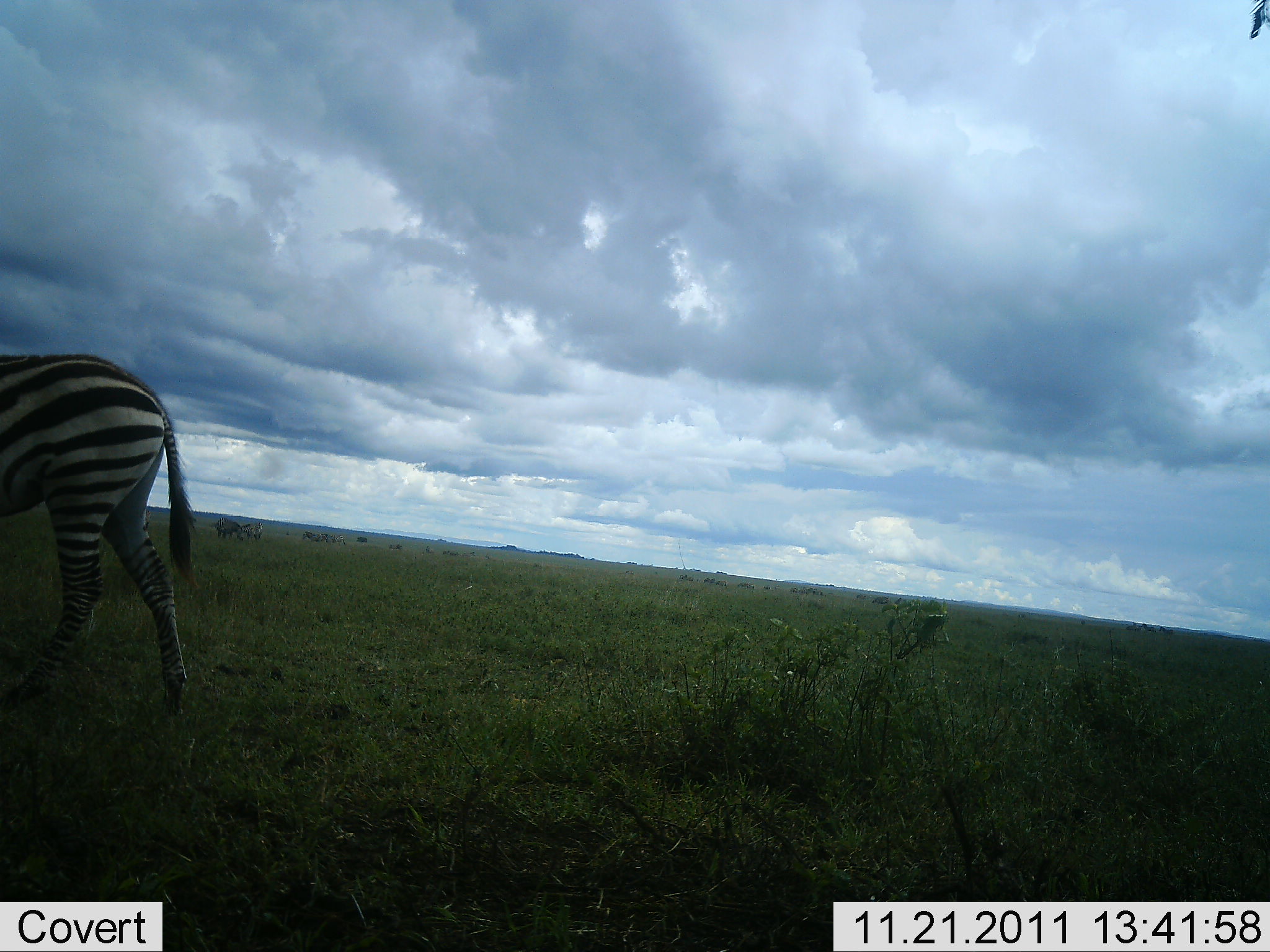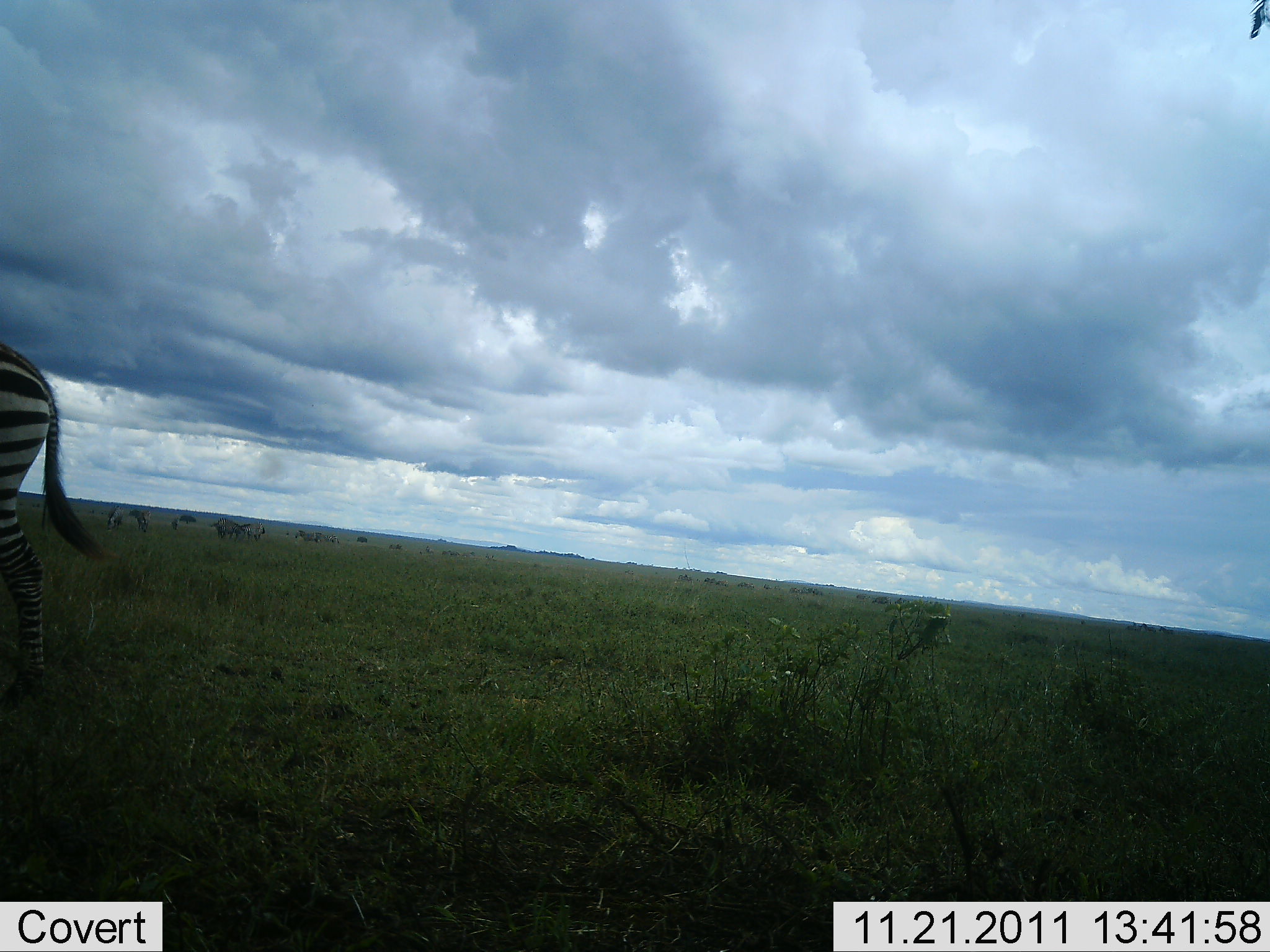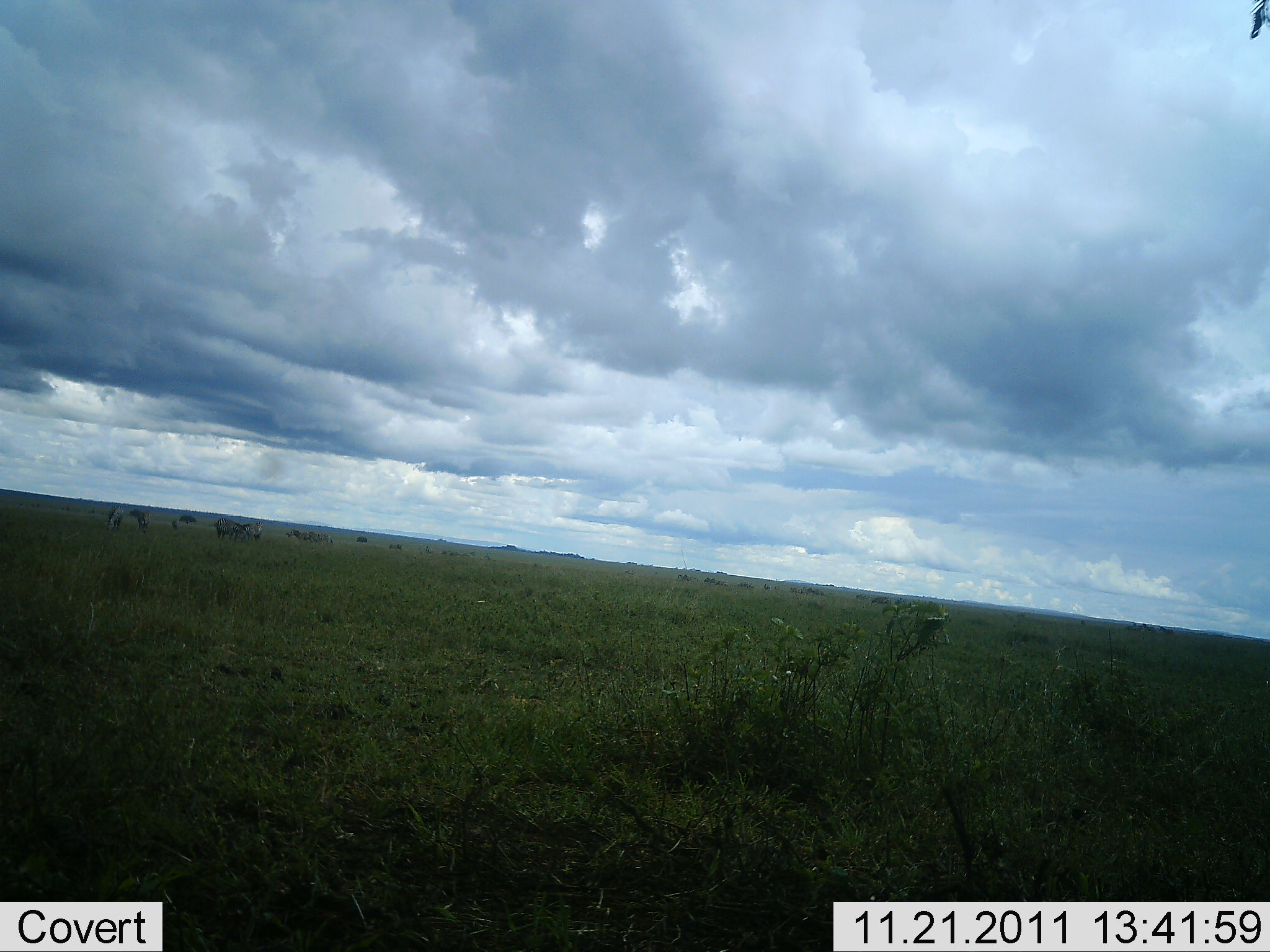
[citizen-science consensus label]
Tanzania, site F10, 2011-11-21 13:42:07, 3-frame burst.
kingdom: Animalia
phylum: Chordata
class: Mammalia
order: Perissodactyla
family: Equidae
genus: Equus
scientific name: Equus quagga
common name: plains zebra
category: zebra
Zebra (plains zebra) (Equus quagga), count 1. Behavior (volunteer vote fractions): standing 0%, resting 0%, moving 100%, interacting 0%. Young present (vote fraction): 0%. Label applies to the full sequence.